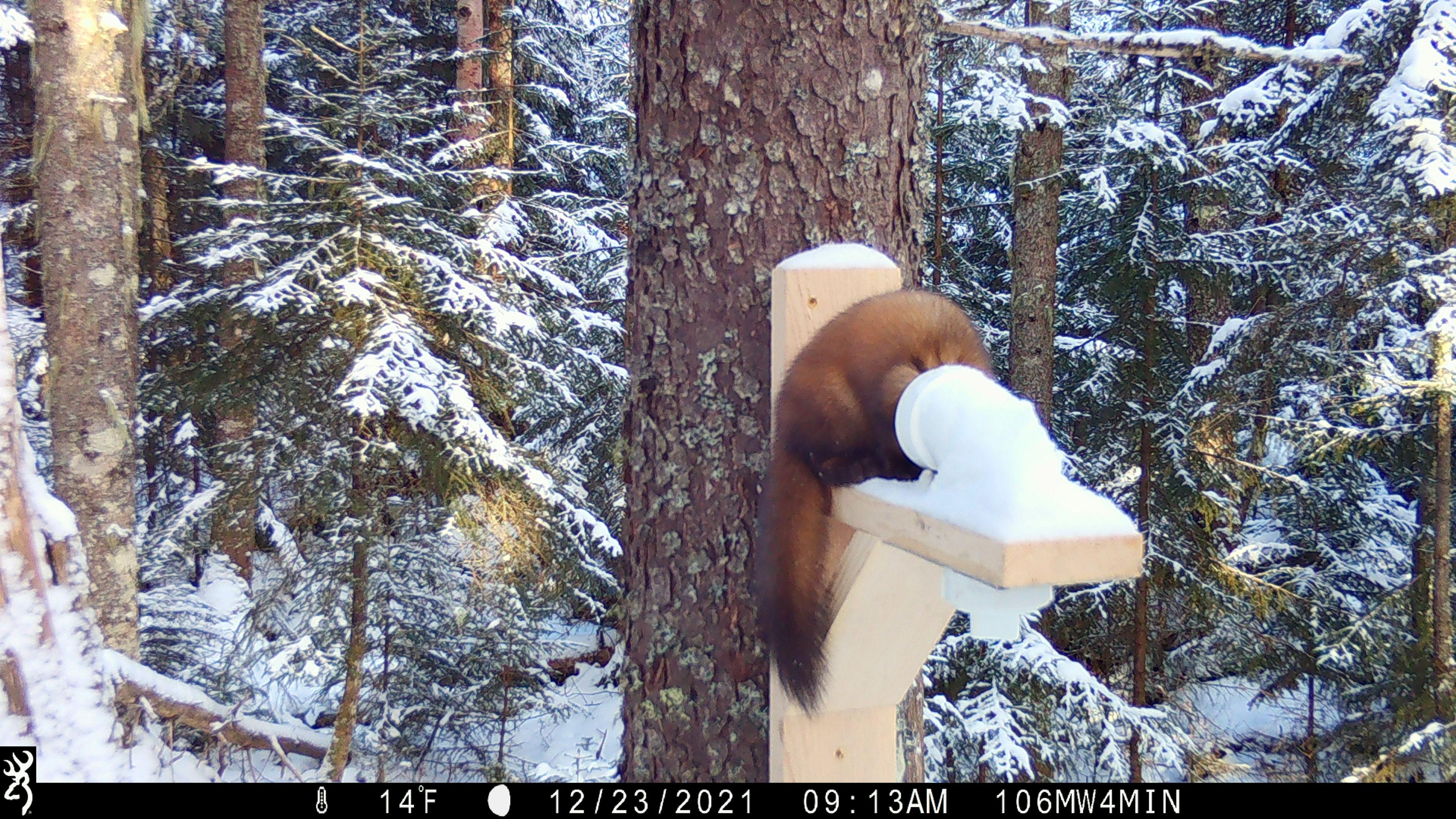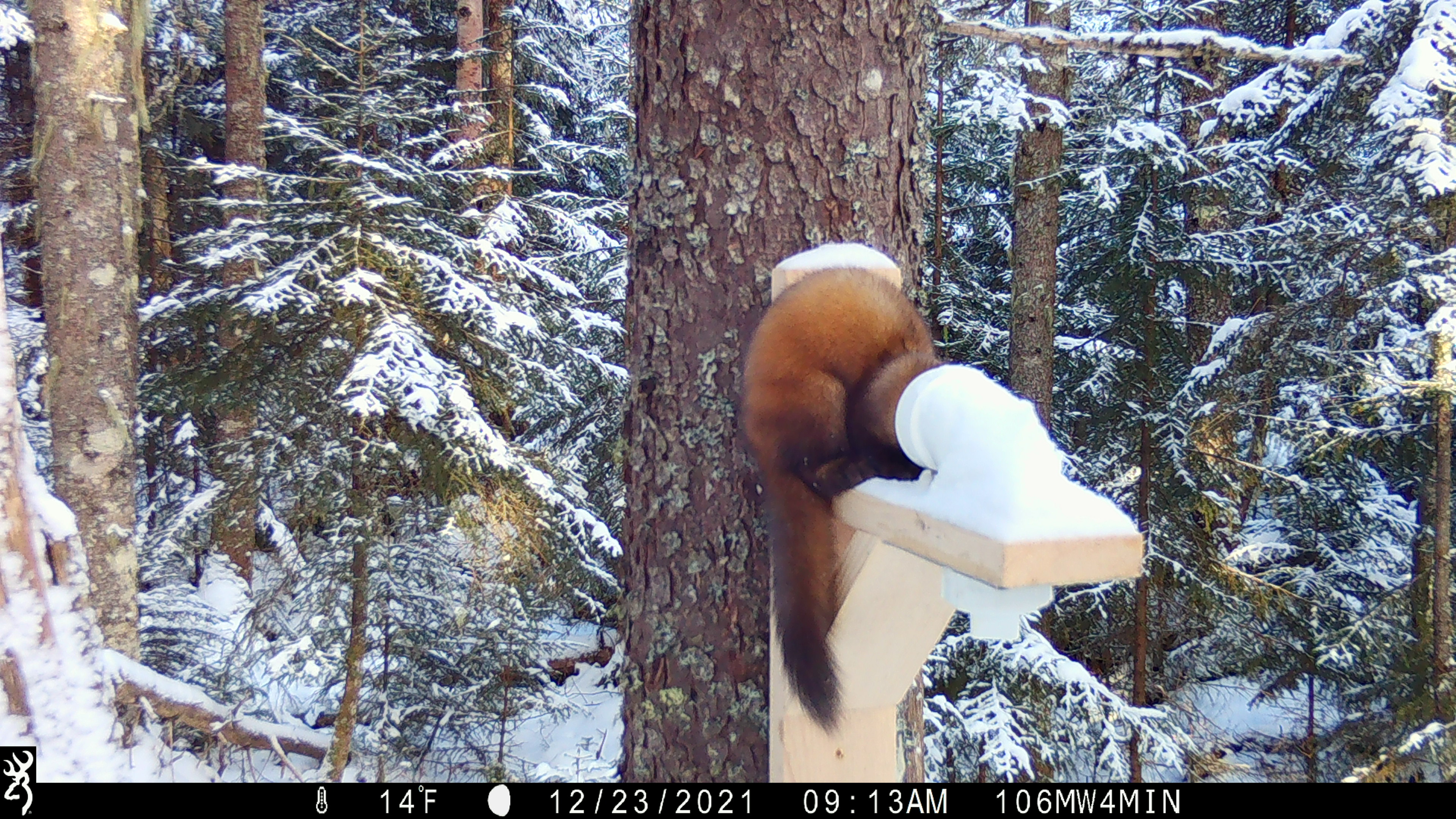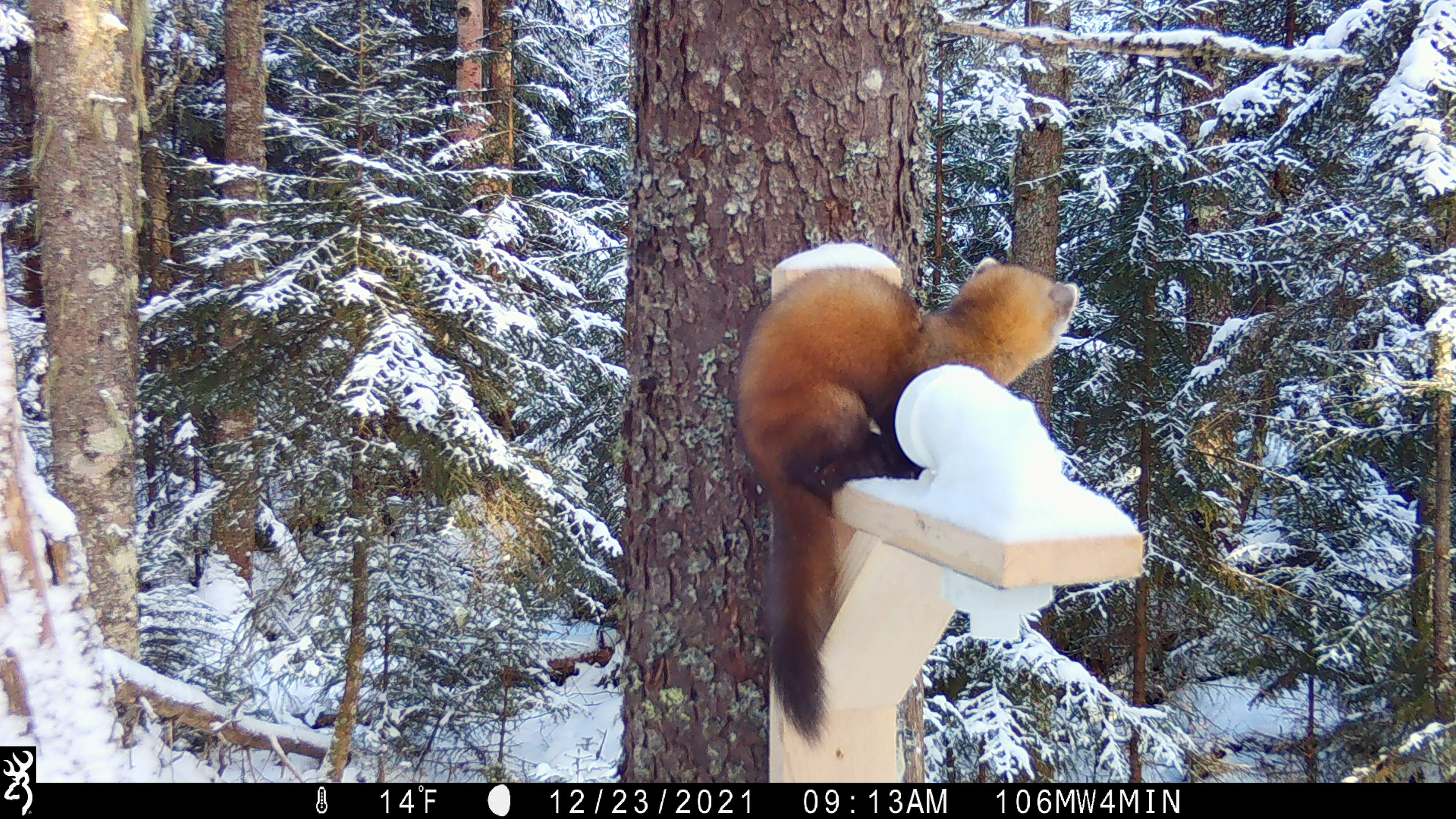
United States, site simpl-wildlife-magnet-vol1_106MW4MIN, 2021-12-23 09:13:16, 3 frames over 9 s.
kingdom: Animalia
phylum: Chordata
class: Mammalia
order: Carnivora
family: Mustelidae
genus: Martes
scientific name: Martes americana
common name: american marten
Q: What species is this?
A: American marten (Martes americana).